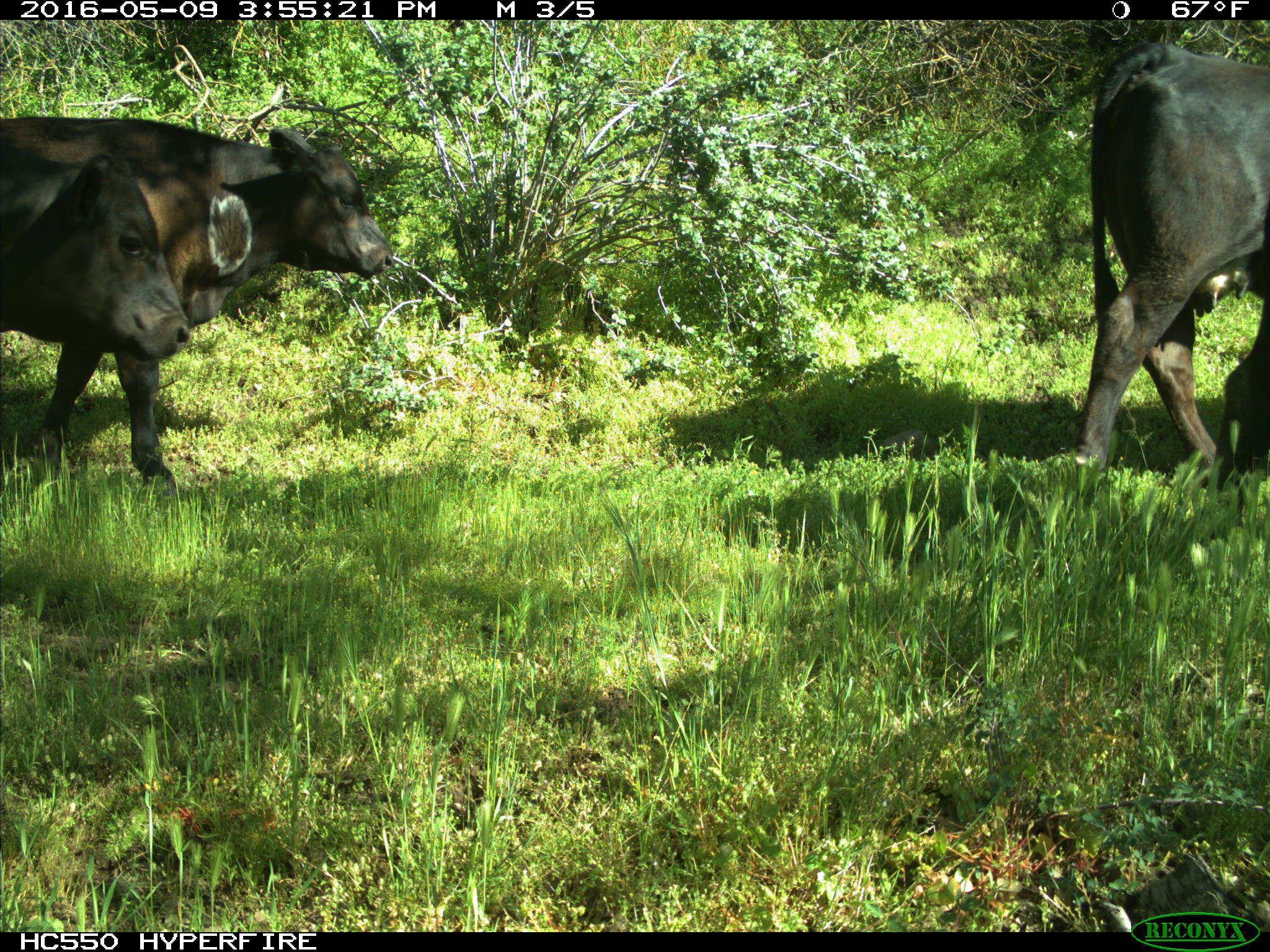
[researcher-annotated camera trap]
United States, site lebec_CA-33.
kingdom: Animalia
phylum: Chordata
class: Mammalia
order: Artiodactyla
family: Bovidae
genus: Bos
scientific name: Bos taurus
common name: domestic cow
Bos taurus (domestic cow).